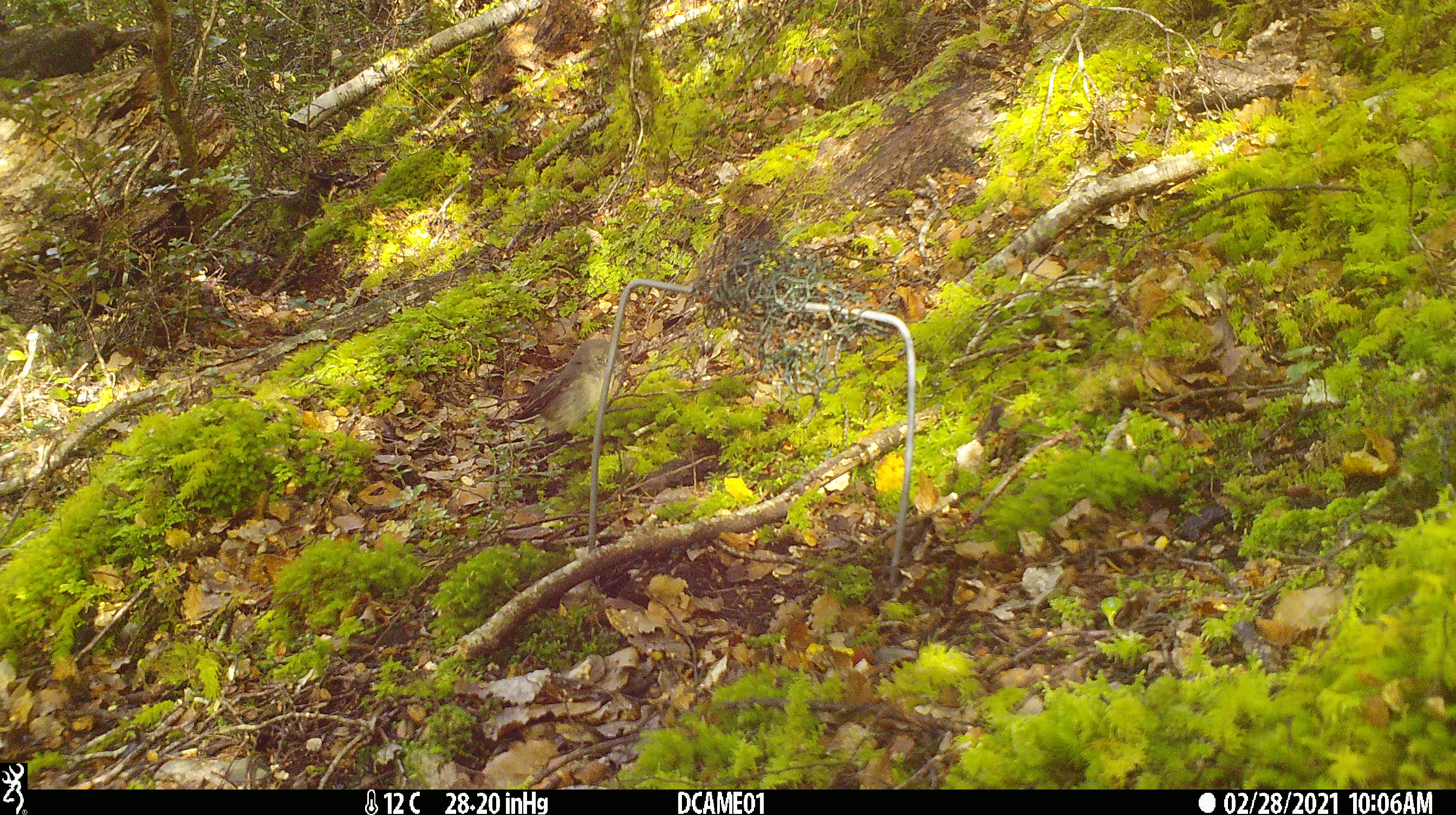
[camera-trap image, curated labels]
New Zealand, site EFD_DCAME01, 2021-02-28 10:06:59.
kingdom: Animalia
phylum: Chordata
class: Aves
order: Passeriformes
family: Petroicidae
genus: Petroica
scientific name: Petroica macrocephala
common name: tomtit